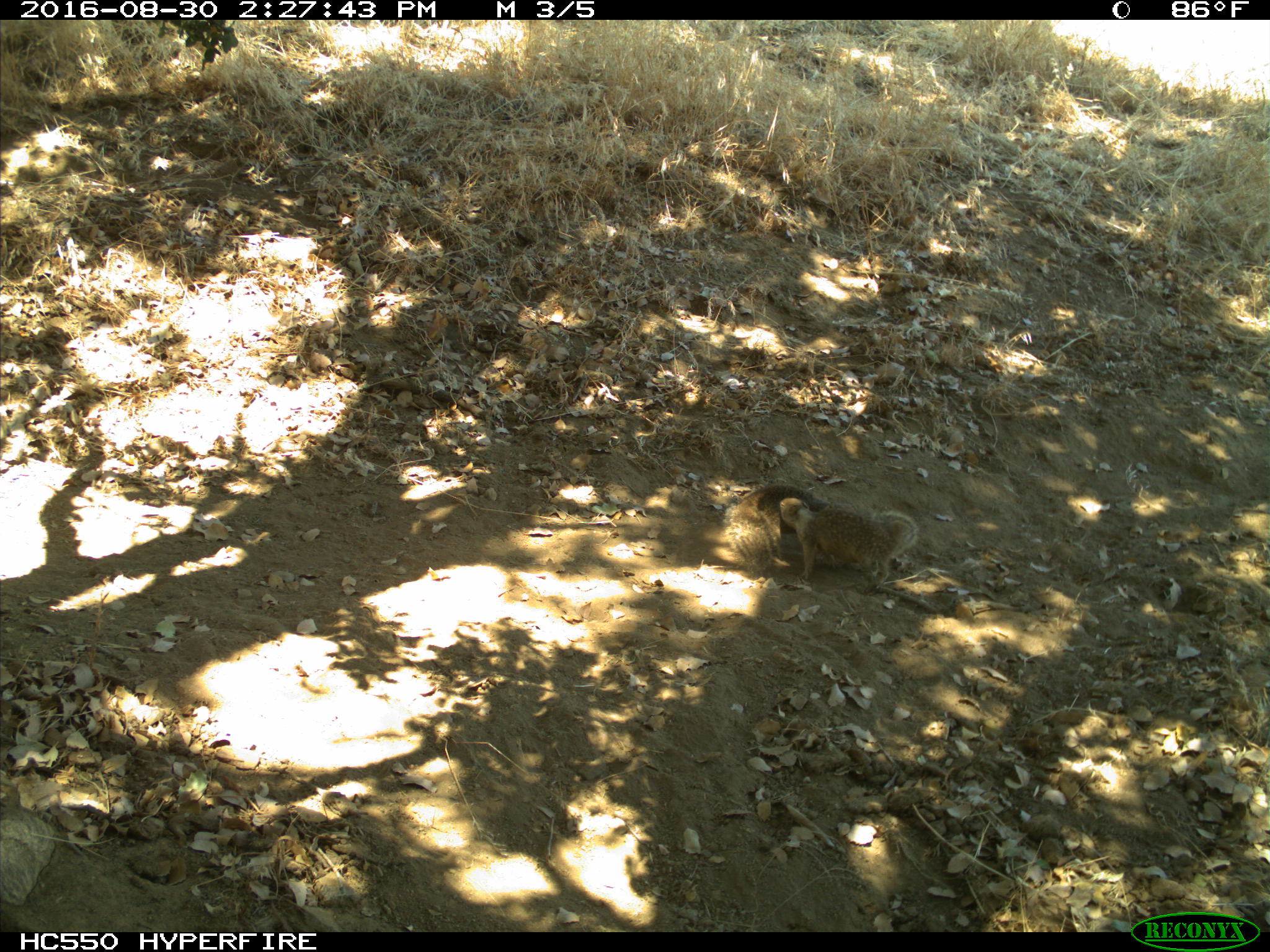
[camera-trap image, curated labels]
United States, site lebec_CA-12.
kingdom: Animalia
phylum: Chordata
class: Mammalia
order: Rodentia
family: Sciuridae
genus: Otospermophilus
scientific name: Otospermophilus beecheyi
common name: california ground squirrel